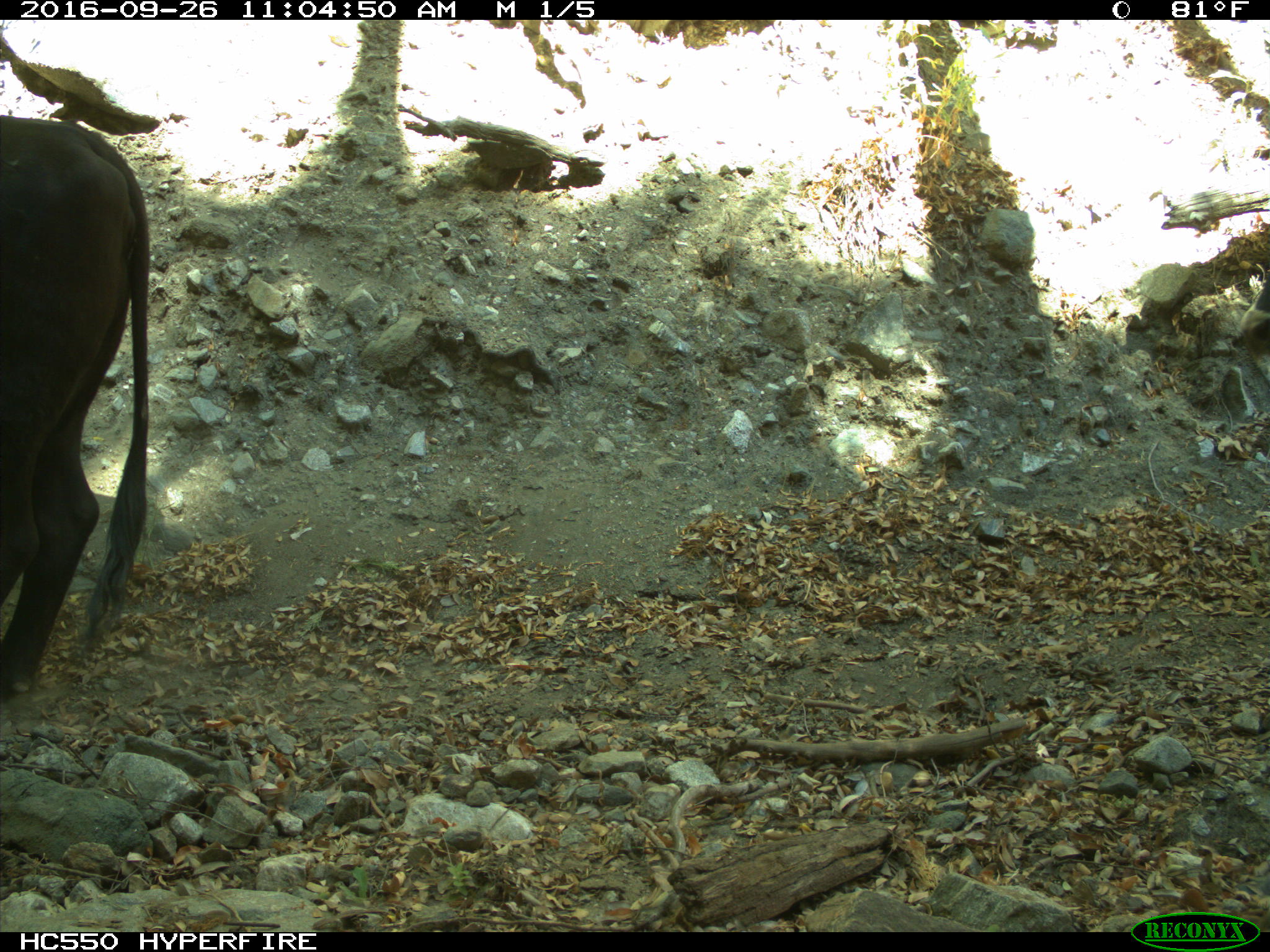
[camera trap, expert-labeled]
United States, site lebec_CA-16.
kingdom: Animalia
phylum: Chordata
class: Mammalia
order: Artiodactyla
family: Bovidae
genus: Bos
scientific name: Bos taurus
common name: domestic cow